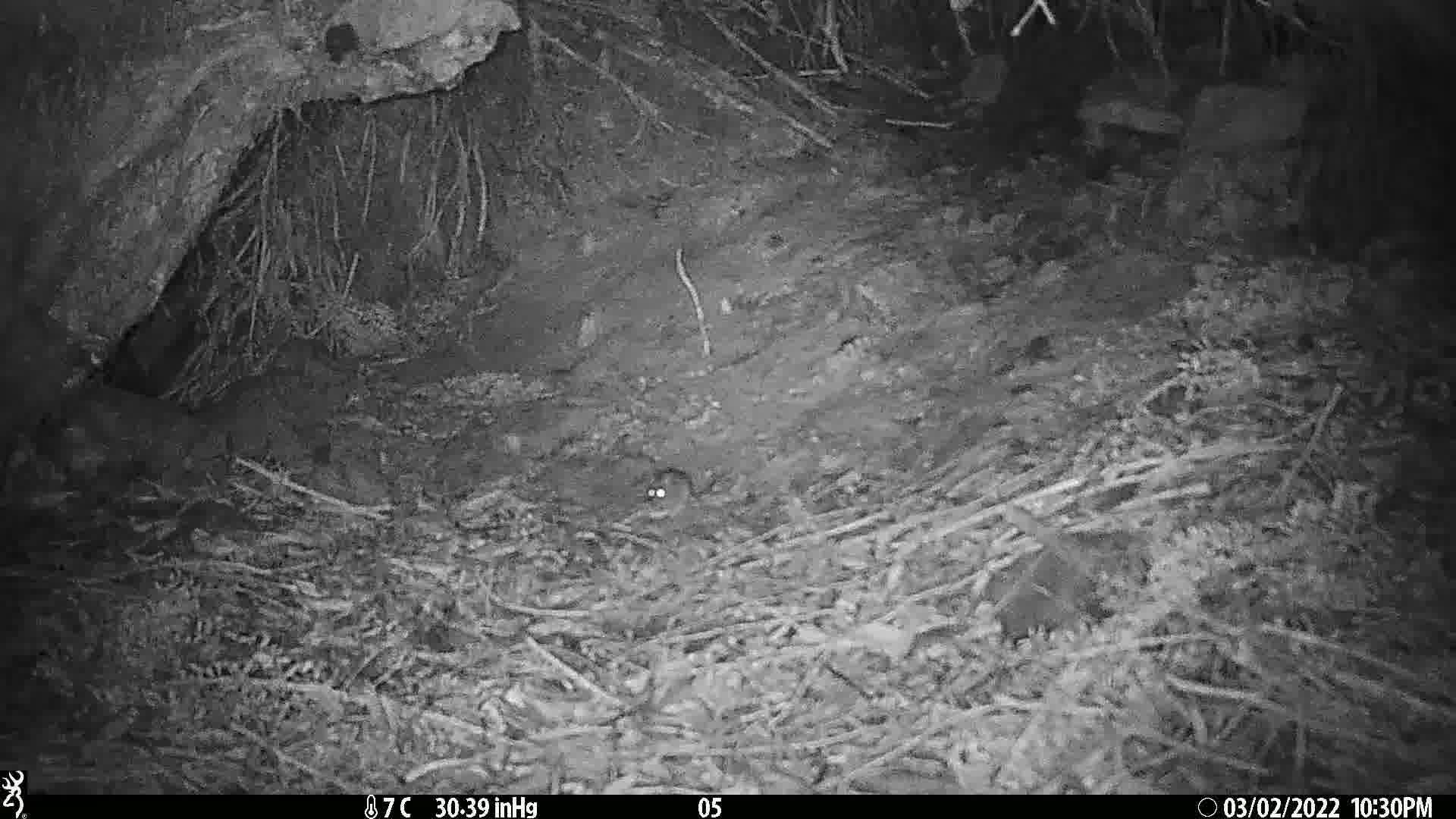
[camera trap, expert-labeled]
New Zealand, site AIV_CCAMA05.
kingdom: Animalia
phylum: Chordata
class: Mammalia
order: Rodentia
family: Muridae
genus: Mus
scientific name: Mus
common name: mouse